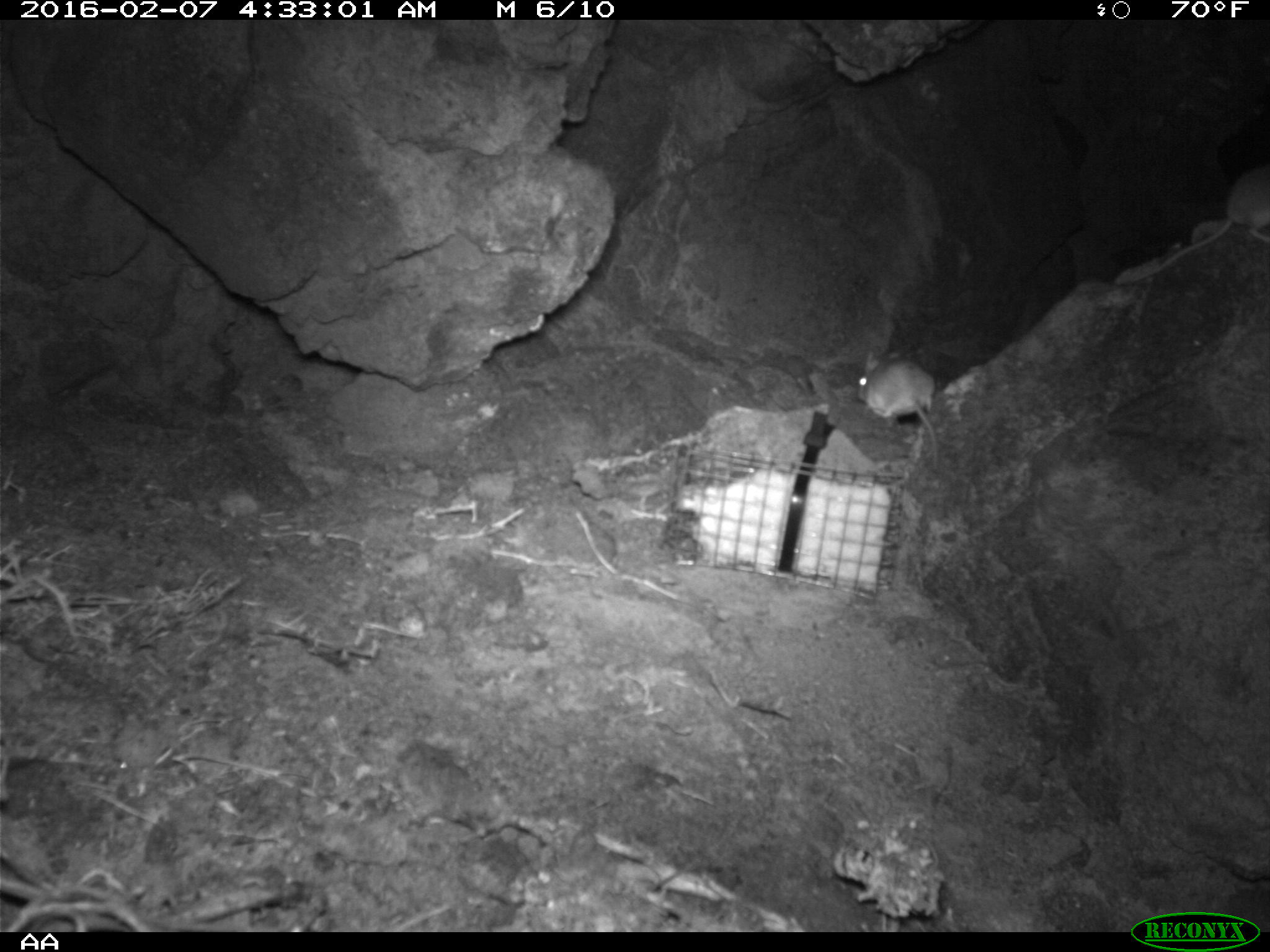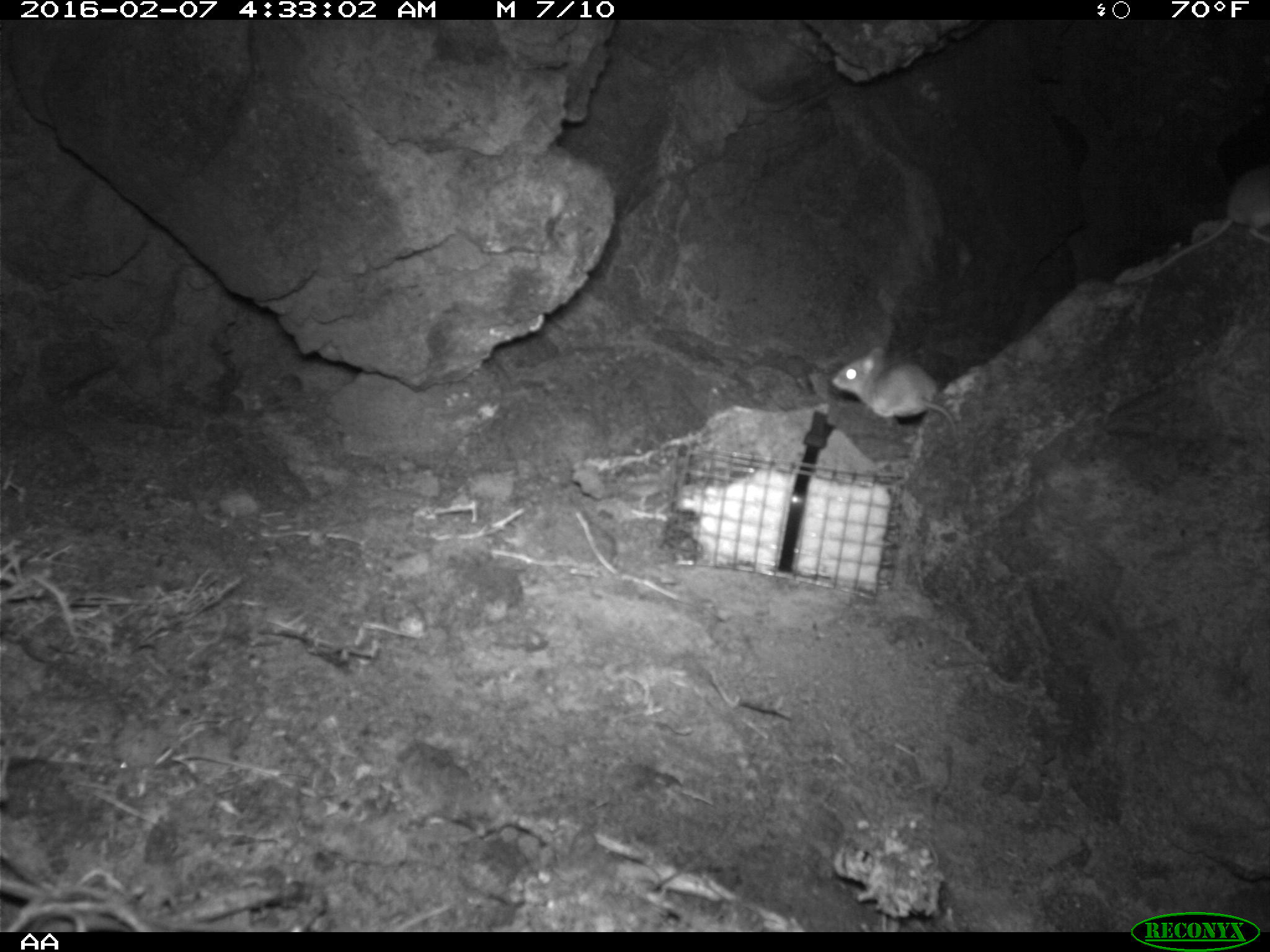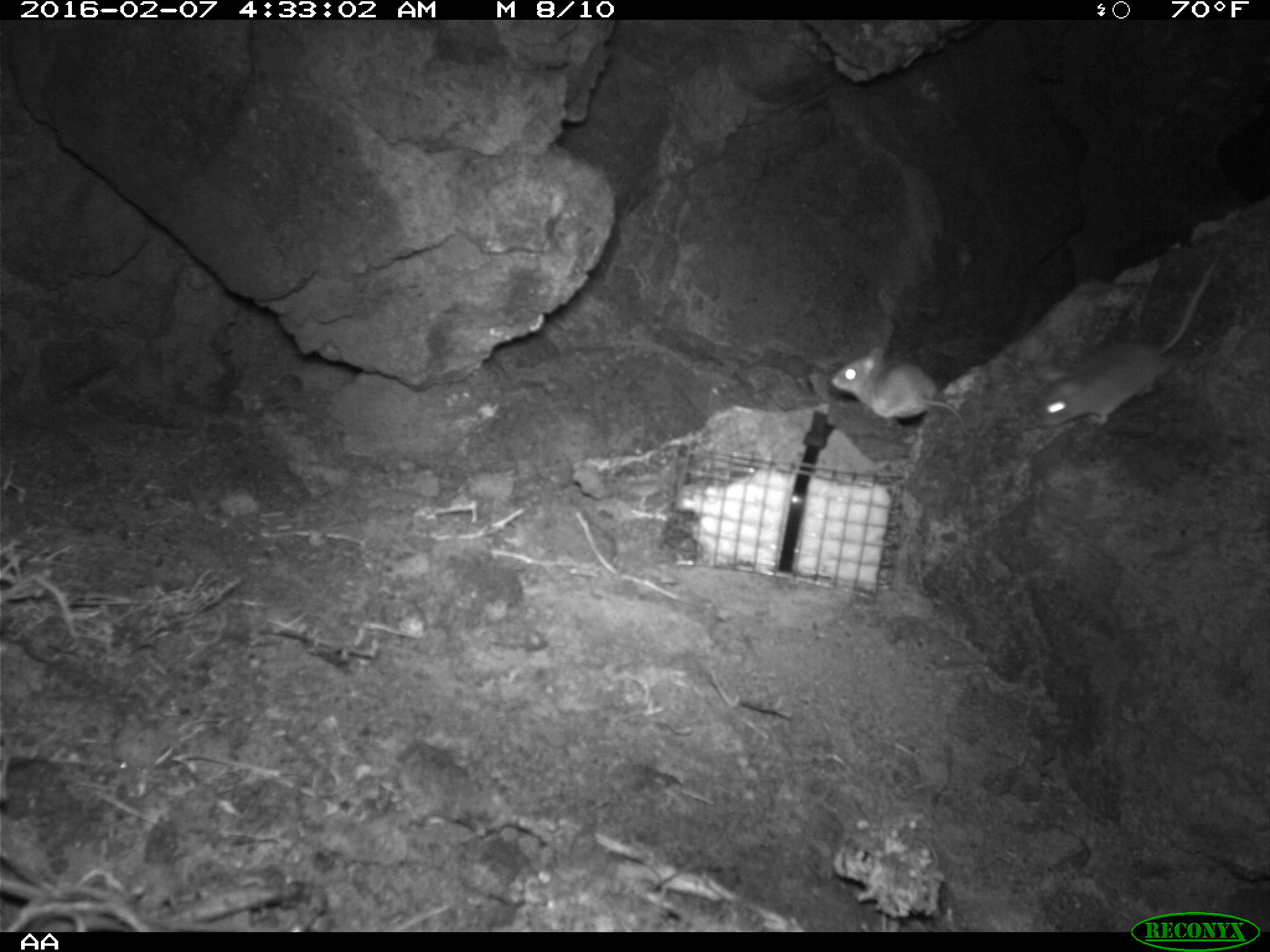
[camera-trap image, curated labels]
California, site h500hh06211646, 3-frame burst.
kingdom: Animalia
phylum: Chordata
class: Mammalia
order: Rodentia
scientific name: Rodentia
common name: rodent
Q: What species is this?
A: Rodent (Rodentia).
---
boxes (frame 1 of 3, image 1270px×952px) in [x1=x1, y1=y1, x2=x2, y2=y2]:
rodent: [x1=1113, y1=164, x2=1269, y2=283]; [x1=855, y1=346, x2=941, y2=470]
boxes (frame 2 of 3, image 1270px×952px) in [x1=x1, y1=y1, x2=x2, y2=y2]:
rodent: [x1=1130, y1=164, x2=1269, y2=282]; [x1=831, y1=346, x2=958, y2=438]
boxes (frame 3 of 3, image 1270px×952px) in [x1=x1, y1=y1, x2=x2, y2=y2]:
rodent: [x1=1035, y1=257, x2=1219, y2=435]; [x1=825, y1=347, x2=976, y2=451]